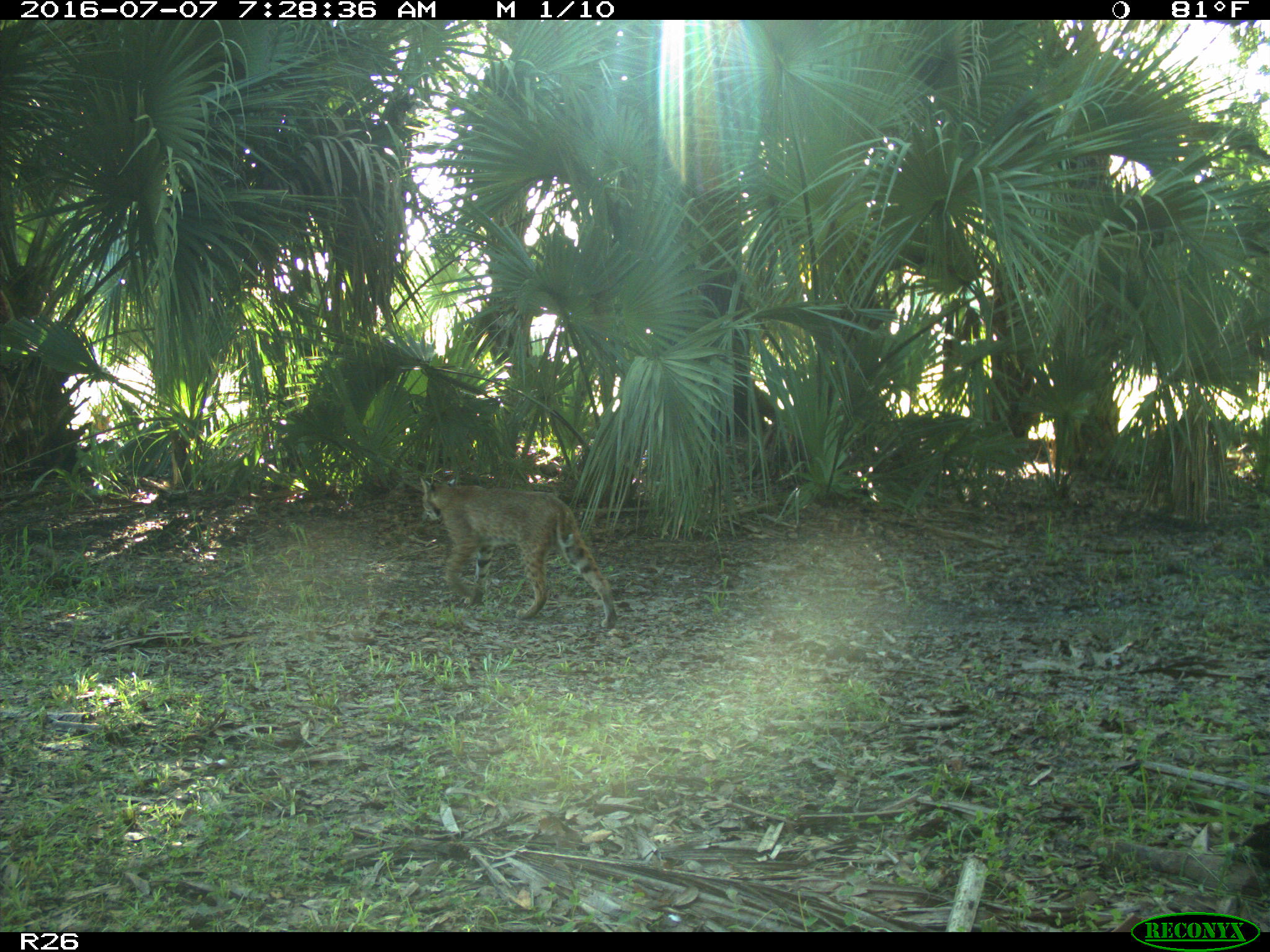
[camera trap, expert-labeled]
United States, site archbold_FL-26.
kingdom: Animalia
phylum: Chordata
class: Mammalia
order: Carnivora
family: Felidae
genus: Lynx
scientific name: Lynx rufus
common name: bobcat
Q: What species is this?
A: Lynx rufus (bobcat).